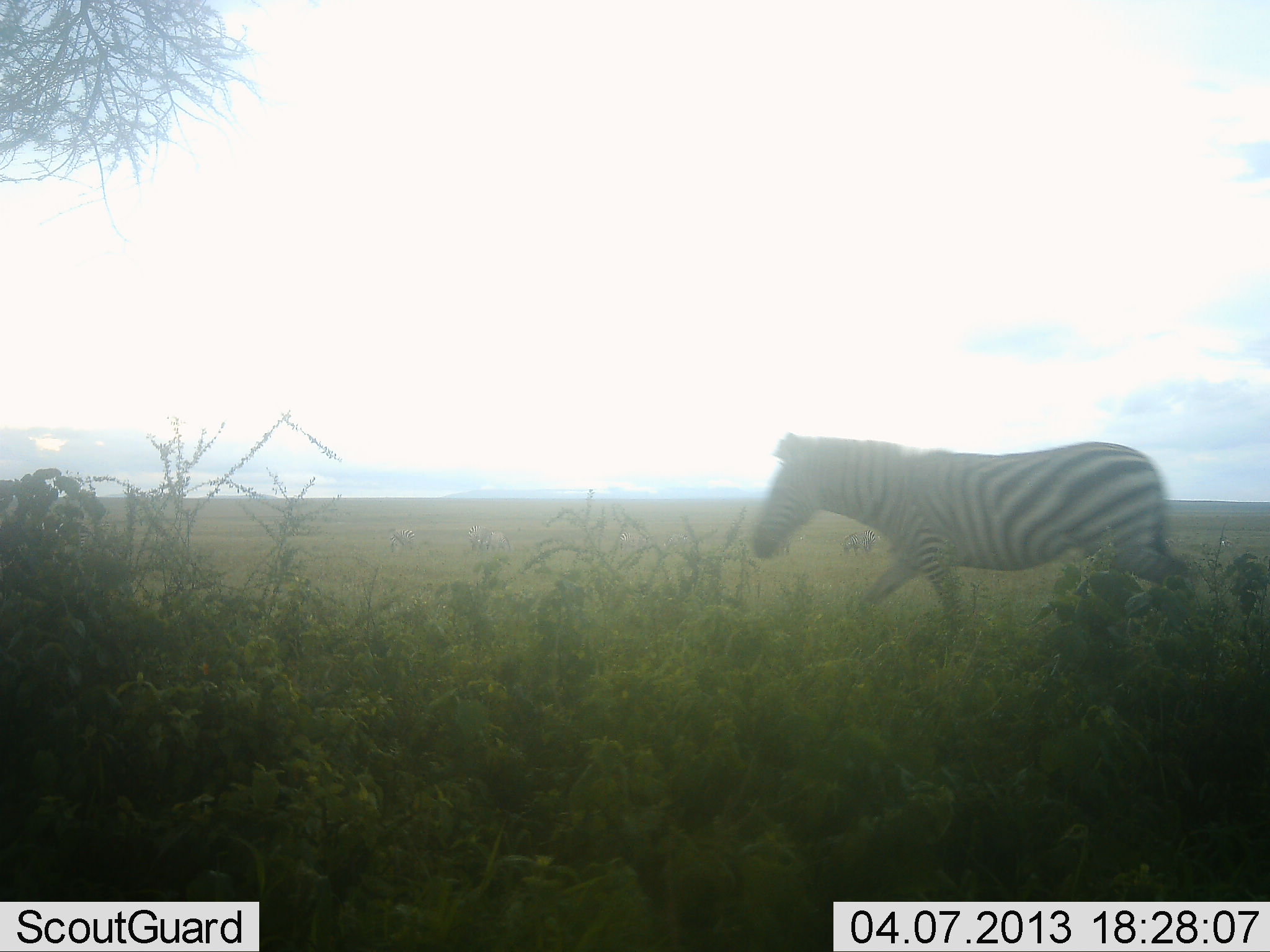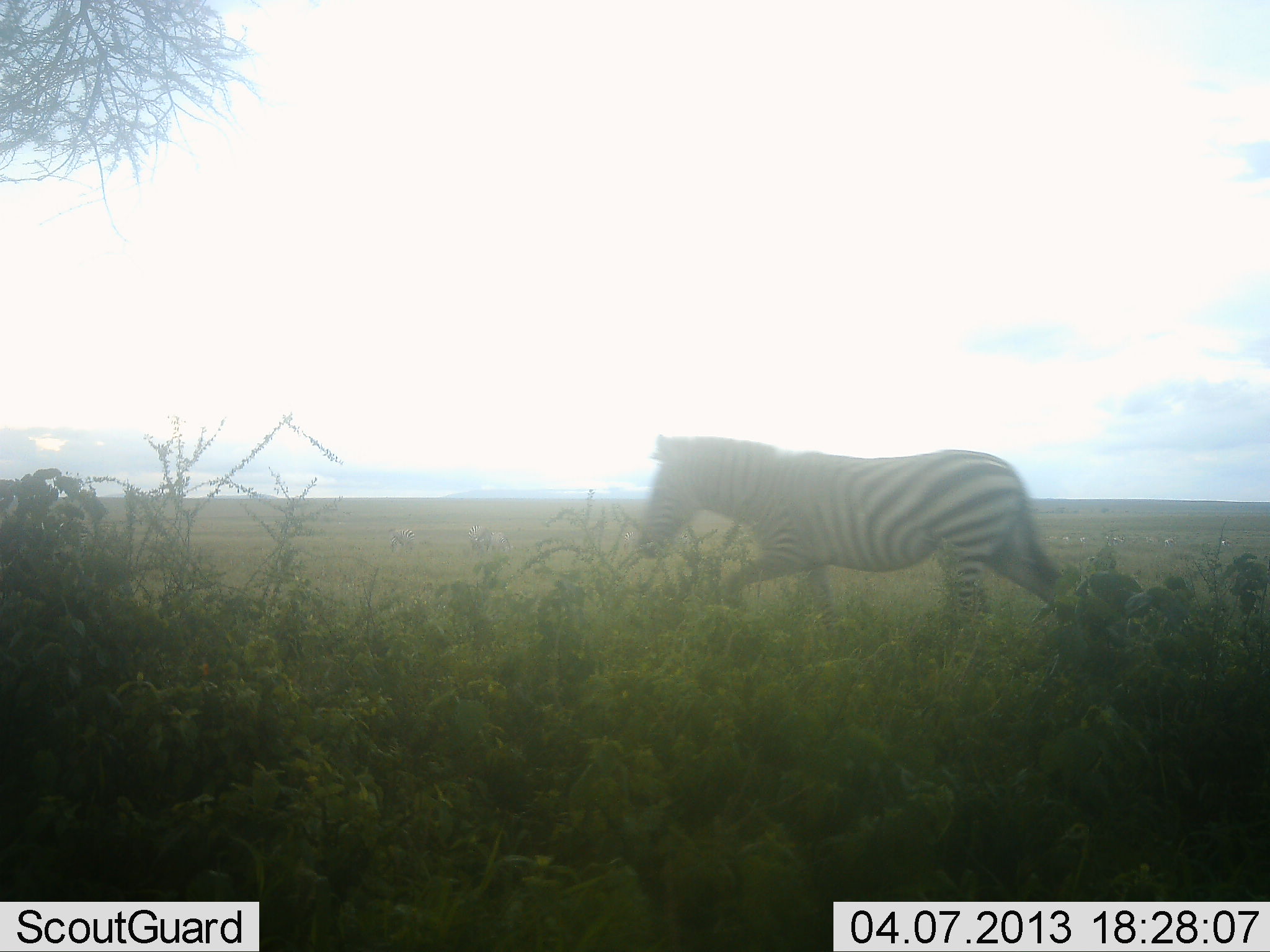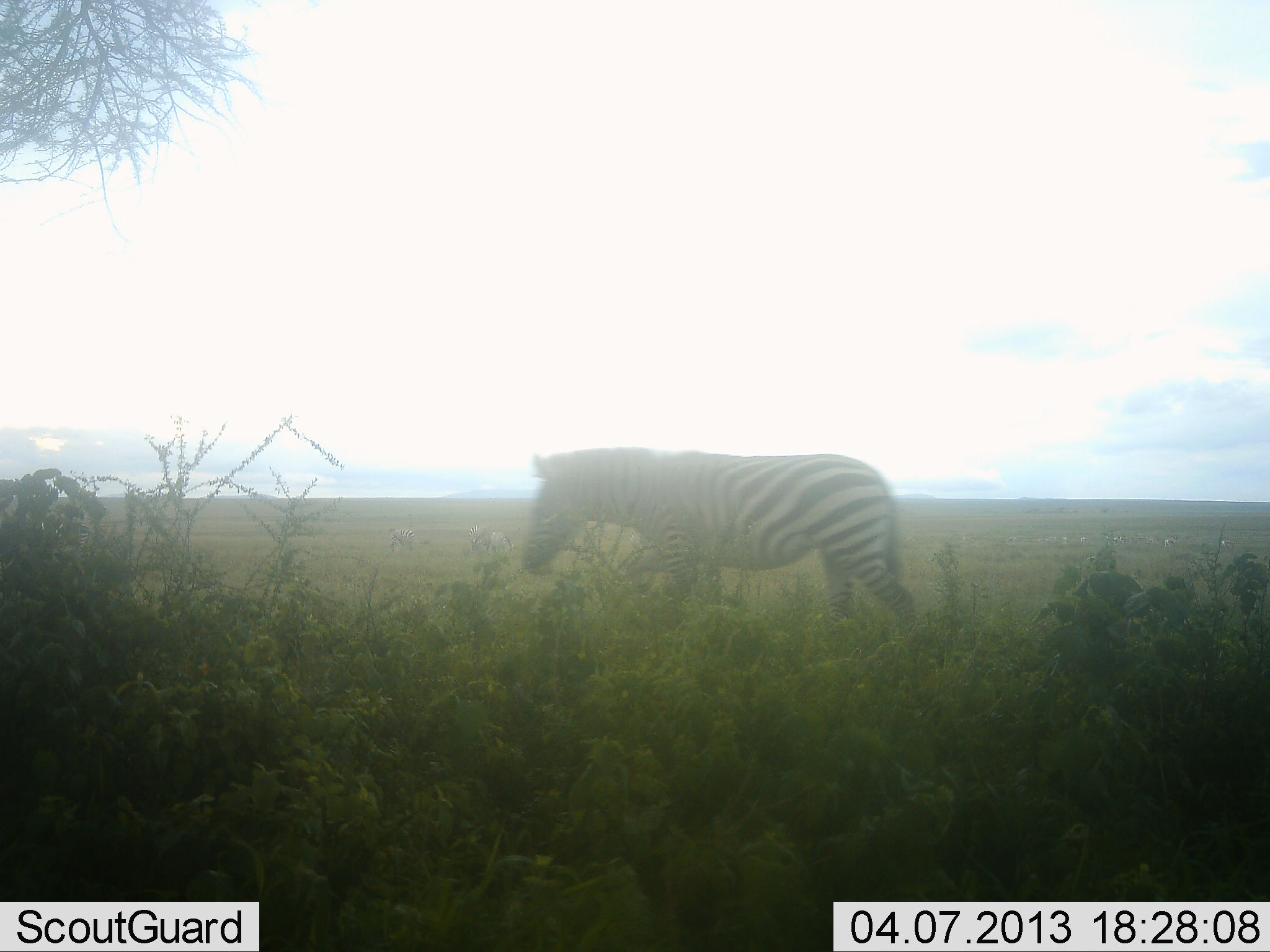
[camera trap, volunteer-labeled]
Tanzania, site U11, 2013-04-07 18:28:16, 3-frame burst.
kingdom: Animalia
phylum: Chordata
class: Mammalia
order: Perissodactyla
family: Equidae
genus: Equus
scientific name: Equus quagga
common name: plains zebra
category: zebra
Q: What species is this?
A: Zebra (plains zebra) (Equus quagga).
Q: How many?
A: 1.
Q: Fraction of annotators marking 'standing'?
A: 5%.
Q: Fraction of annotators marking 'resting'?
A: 0%.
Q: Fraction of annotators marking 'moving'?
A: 95%.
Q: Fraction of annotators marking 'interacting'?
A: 0%.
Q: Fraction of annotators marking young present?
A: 0%.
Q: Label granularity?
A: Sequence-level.